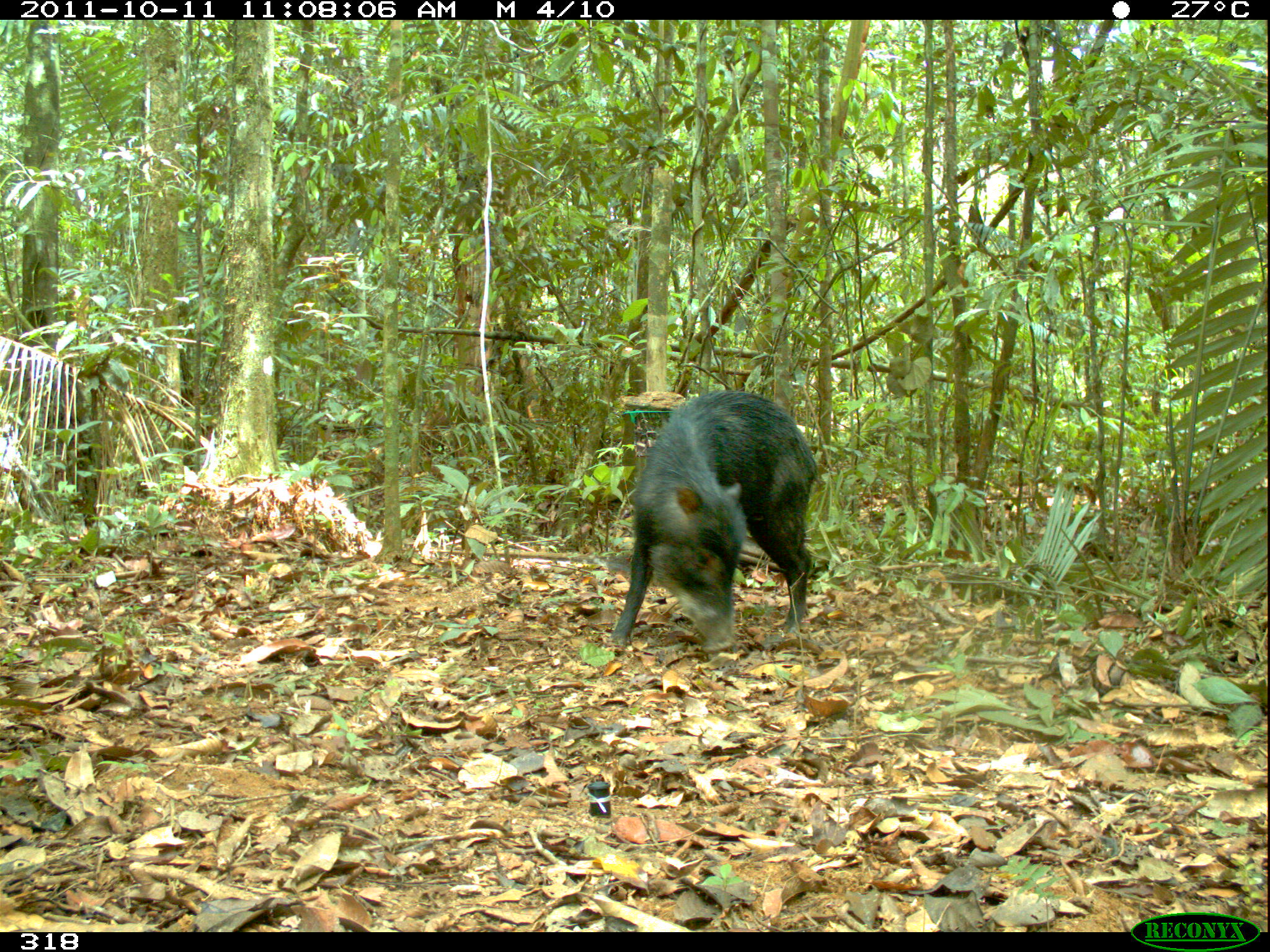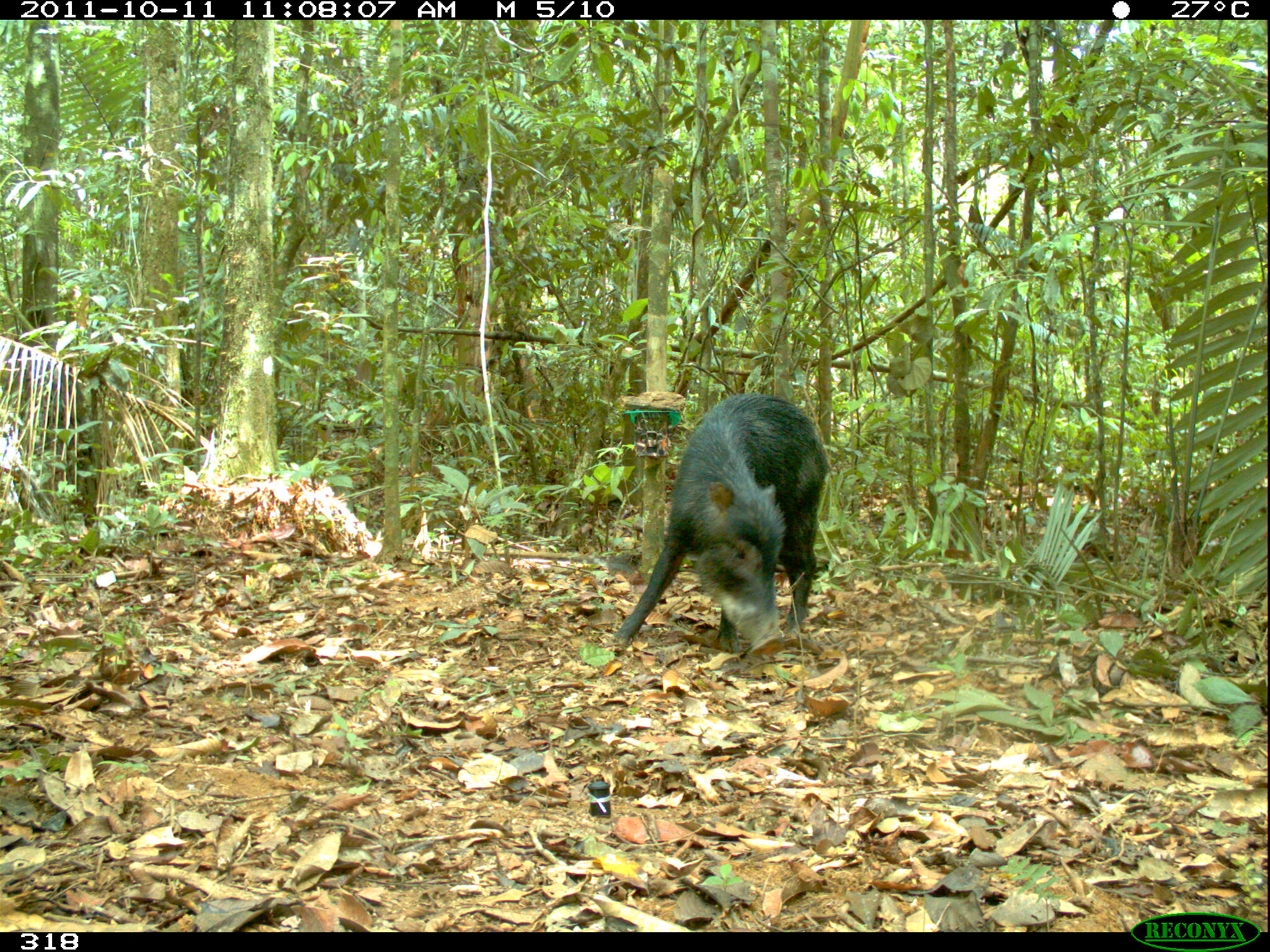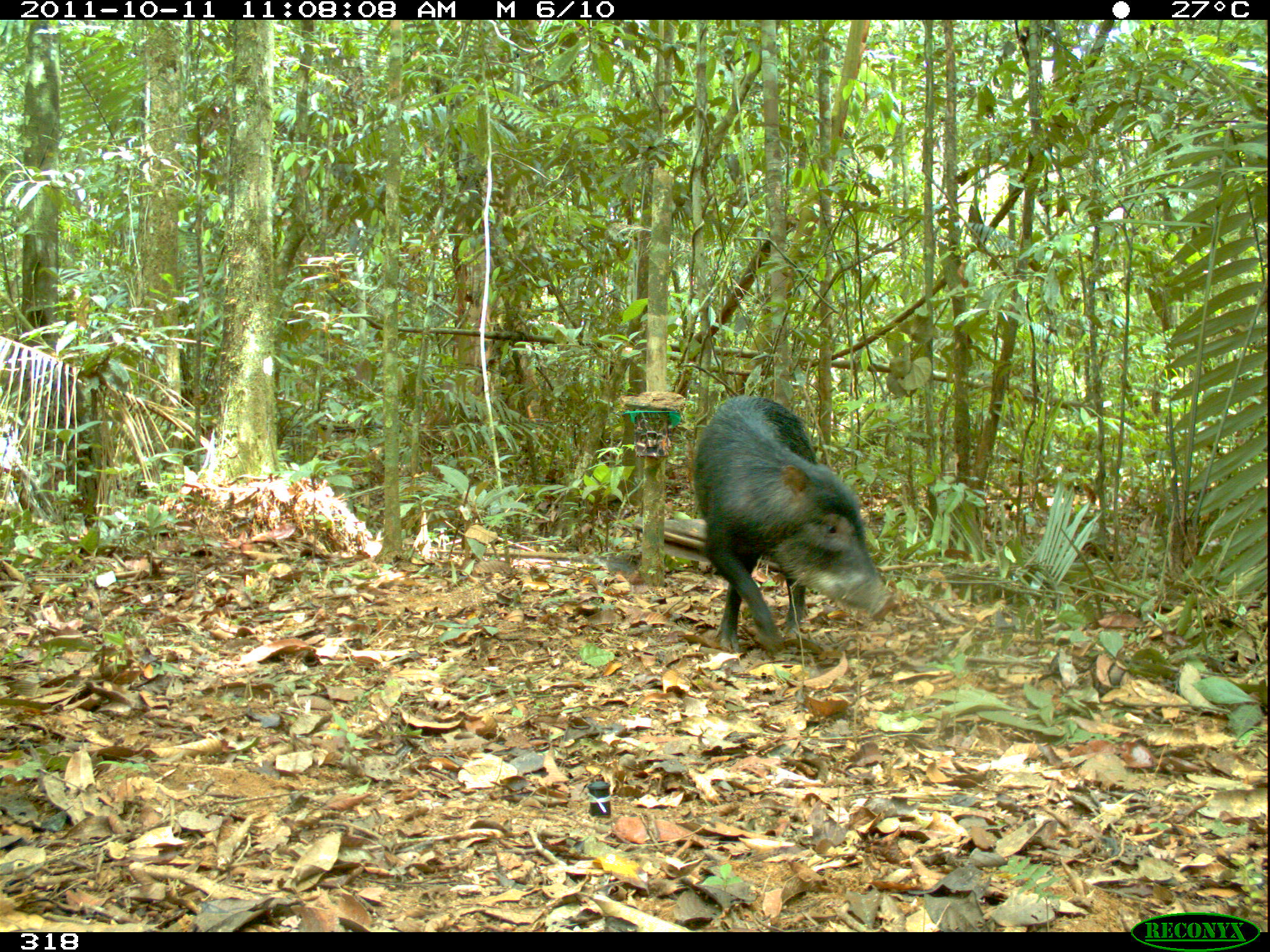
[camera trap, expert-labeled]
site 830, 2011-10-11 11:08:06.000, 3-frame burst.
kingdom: Animalia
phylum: Chordata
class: Mammalia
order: Artiodactyla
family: Tayassuidae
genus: Tayassu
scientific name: Tayassu pecari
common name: white-lipped peccary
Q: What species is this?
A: Tayassu pecari (white-lipped peccary).